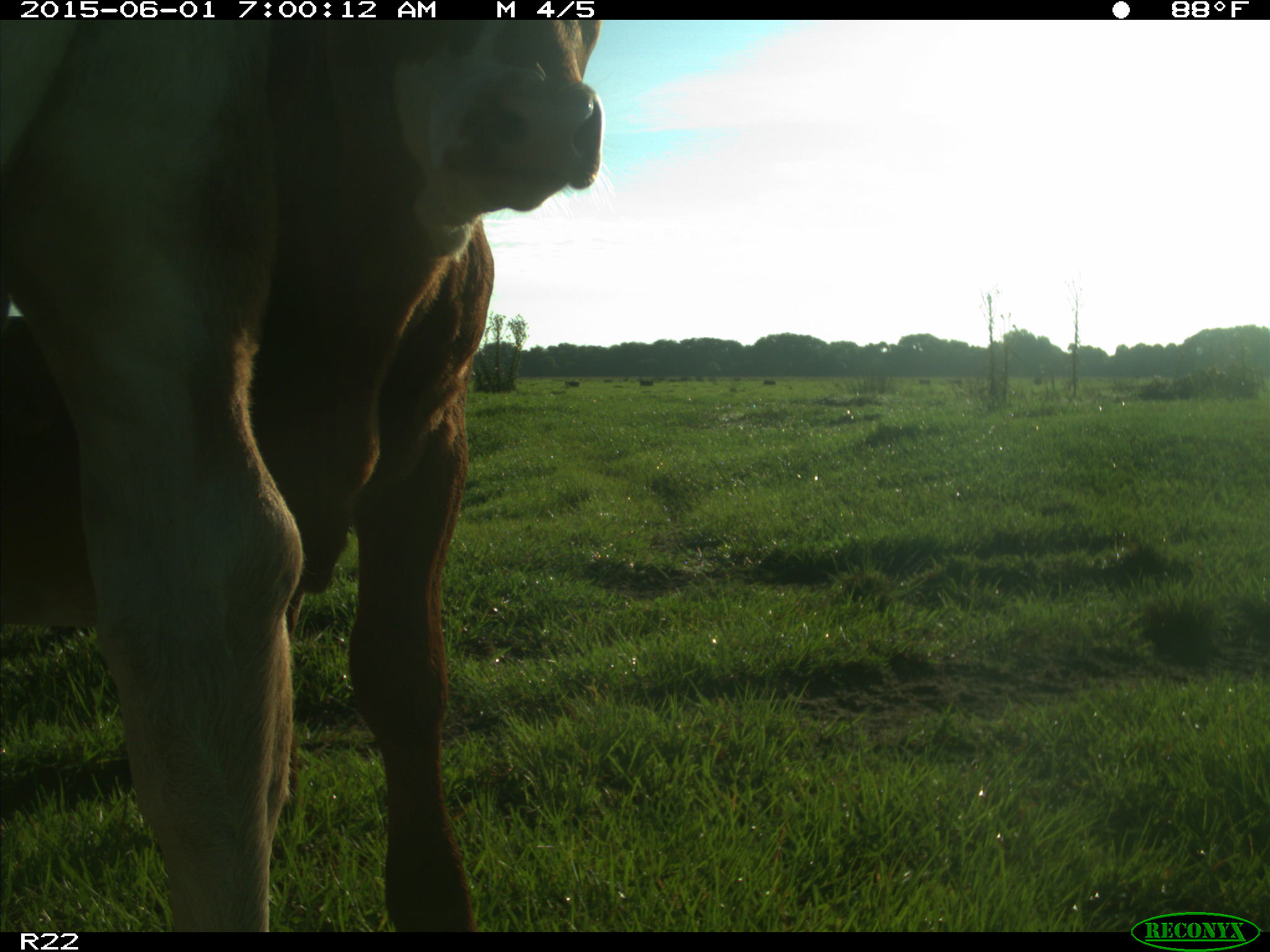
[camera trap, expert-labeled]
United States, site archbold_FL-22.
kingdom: Animalia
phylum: Chordata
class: Mammalia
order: Artiodactyla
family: Bovidae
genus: Bos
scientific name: Bos taurus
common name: domestic cow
Bos taurus (domestic cow).